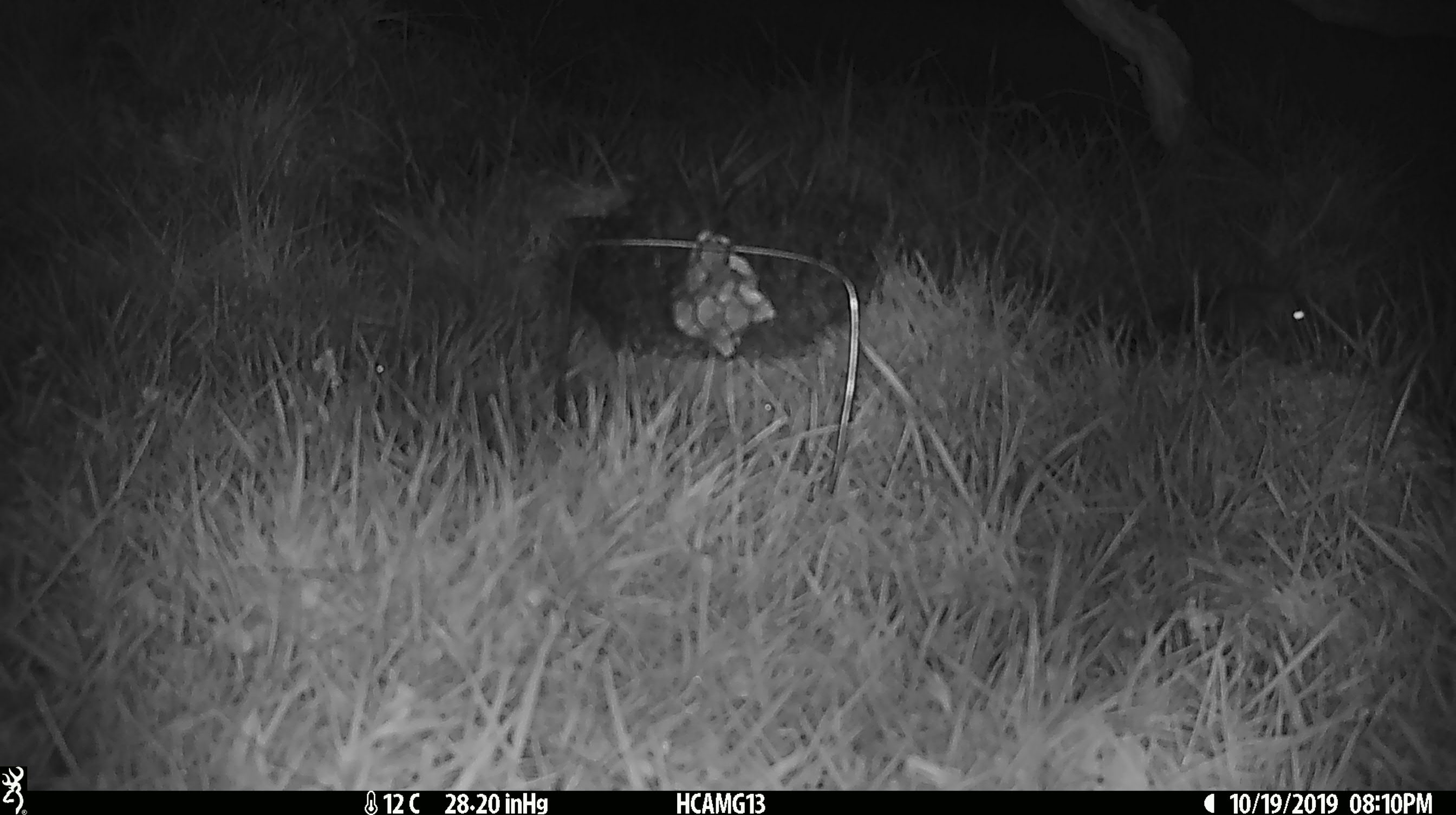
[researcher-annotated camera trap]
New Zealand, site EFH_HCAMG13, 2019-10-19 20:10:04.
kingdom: Animalia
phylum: Chordata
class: Mammalia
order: Rodentia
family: Muridae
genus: Mus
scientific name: Mus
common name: mouse